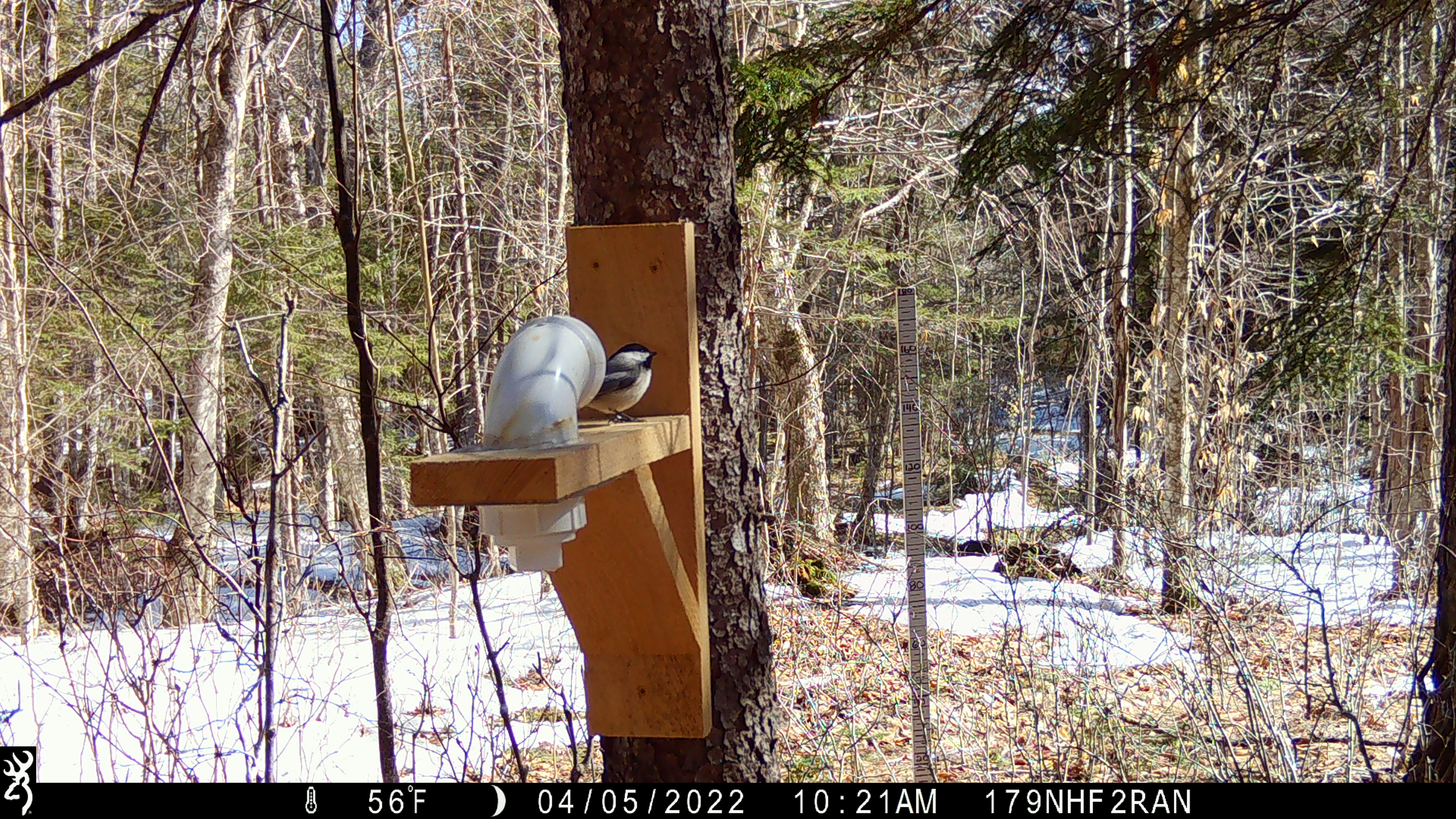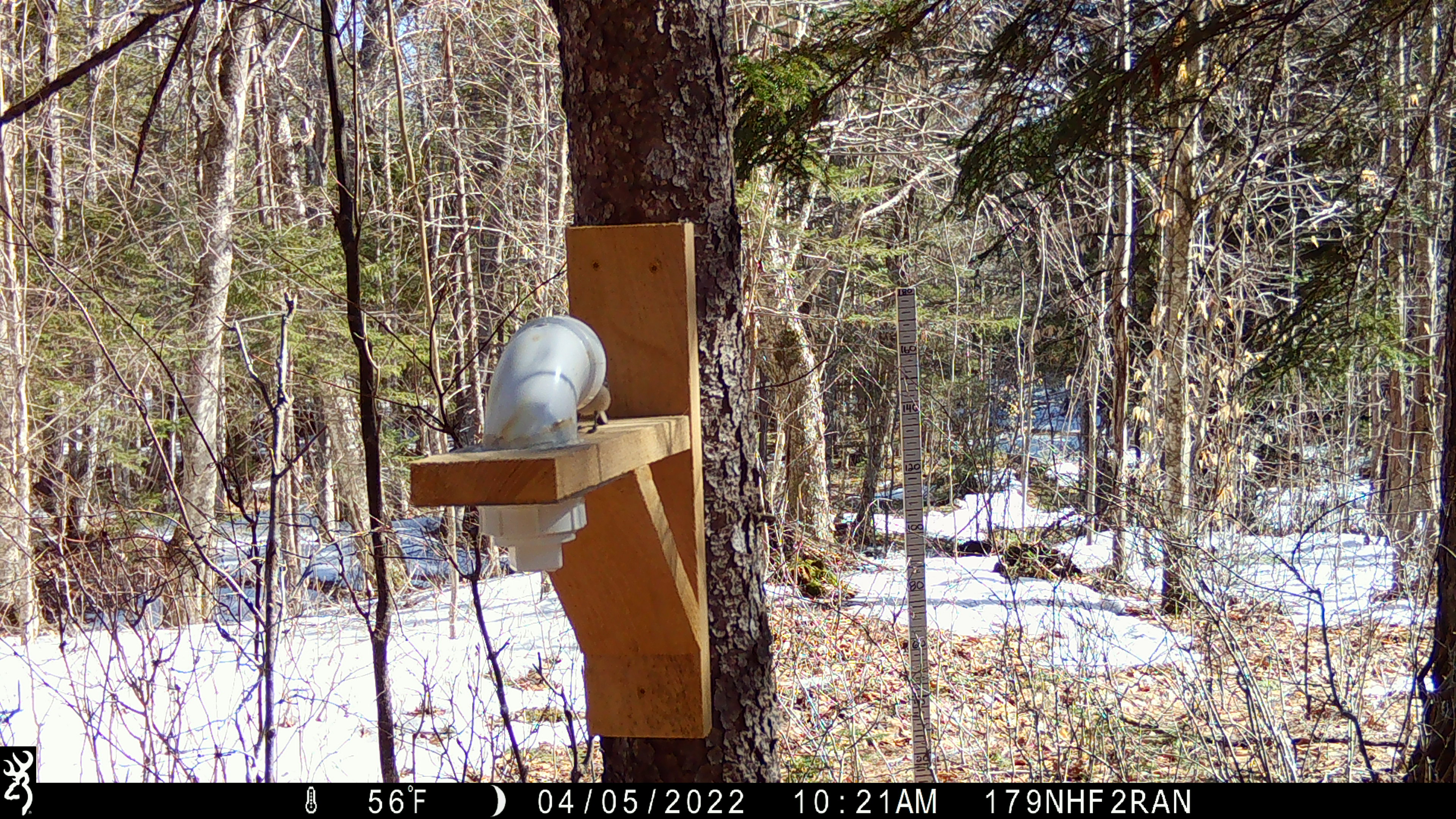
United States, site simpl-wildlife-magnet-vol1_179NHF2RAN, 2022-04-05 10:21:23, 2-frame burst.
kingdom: Animalia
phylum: Chordata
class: Aves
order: Passeriformes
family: Paridae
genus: Poecile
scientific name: Poecile atricapillus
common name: black-capped chickadee